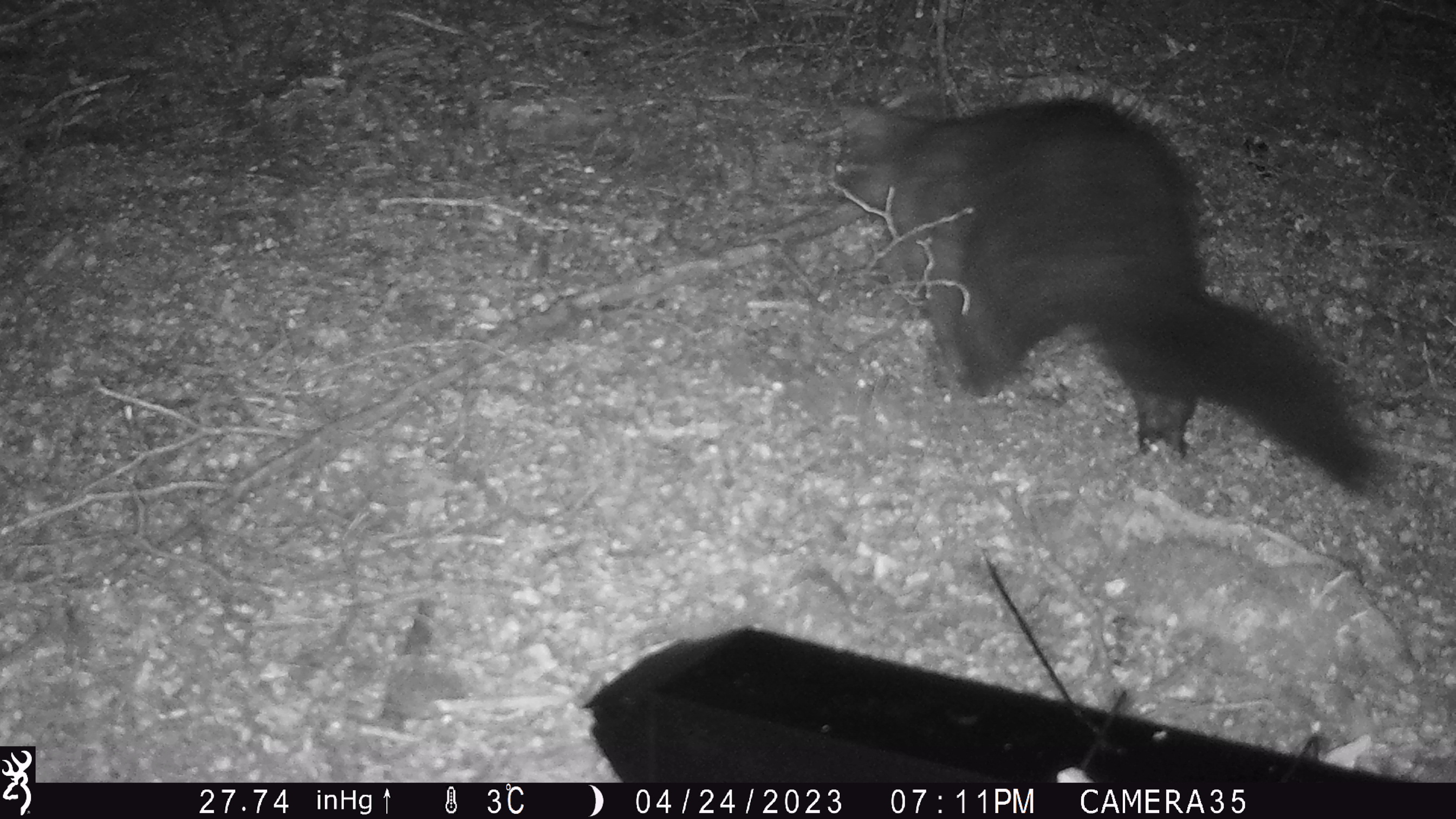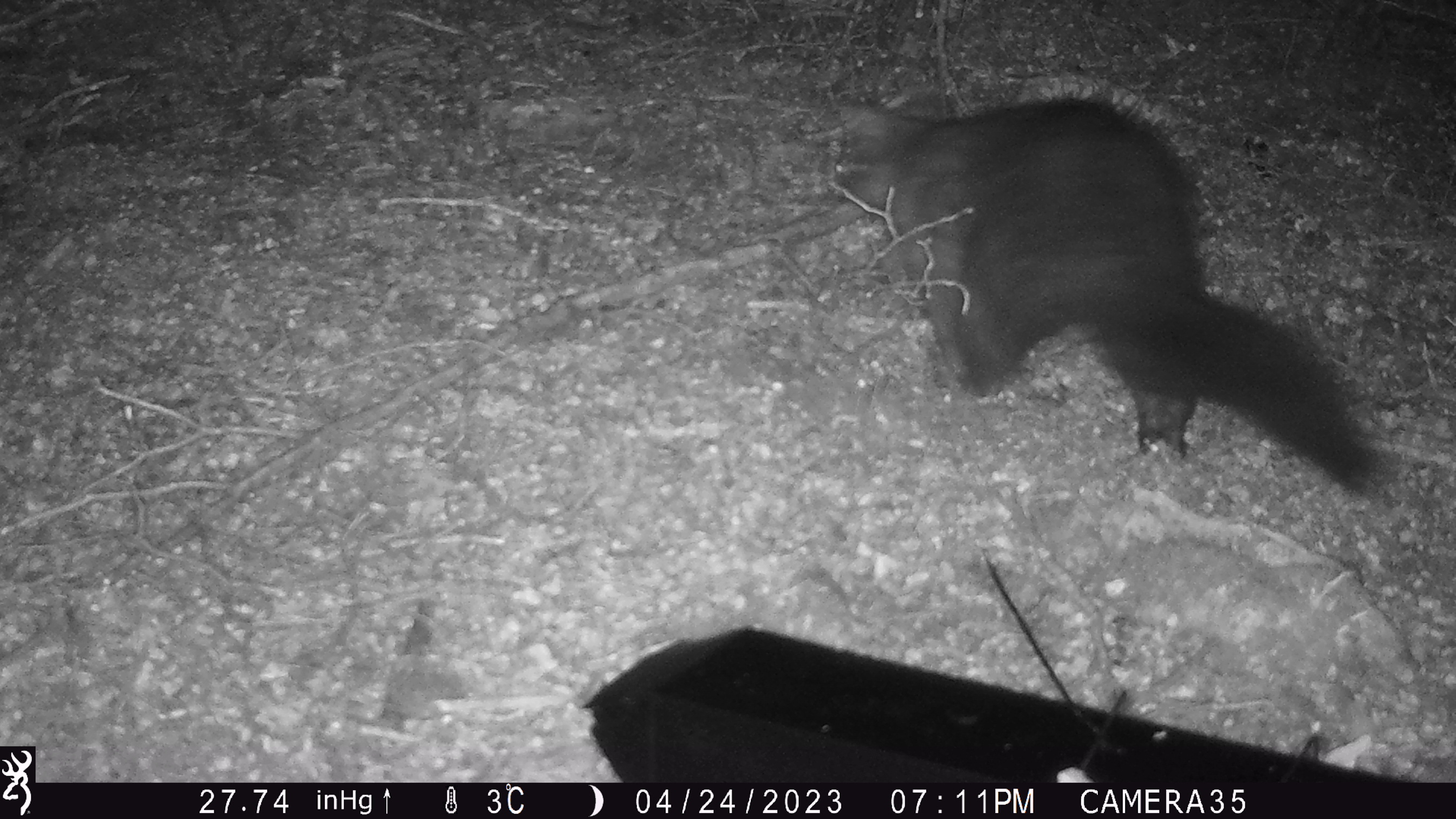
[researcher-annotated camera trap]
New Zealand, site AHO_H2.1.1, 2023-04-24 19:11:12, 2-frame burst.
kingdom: Animalia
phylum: Chordata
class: Mammalia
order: Diprotodontia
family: Phalangeridae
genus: Trichosurus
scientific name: Trichosurus vulpecula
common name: common brushtail possum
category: possum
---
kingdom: Animalia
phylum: Chordata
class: Mammalia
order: Carnivora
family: Mustelidae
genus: Mustela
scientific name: Mustela erminea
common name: stoat